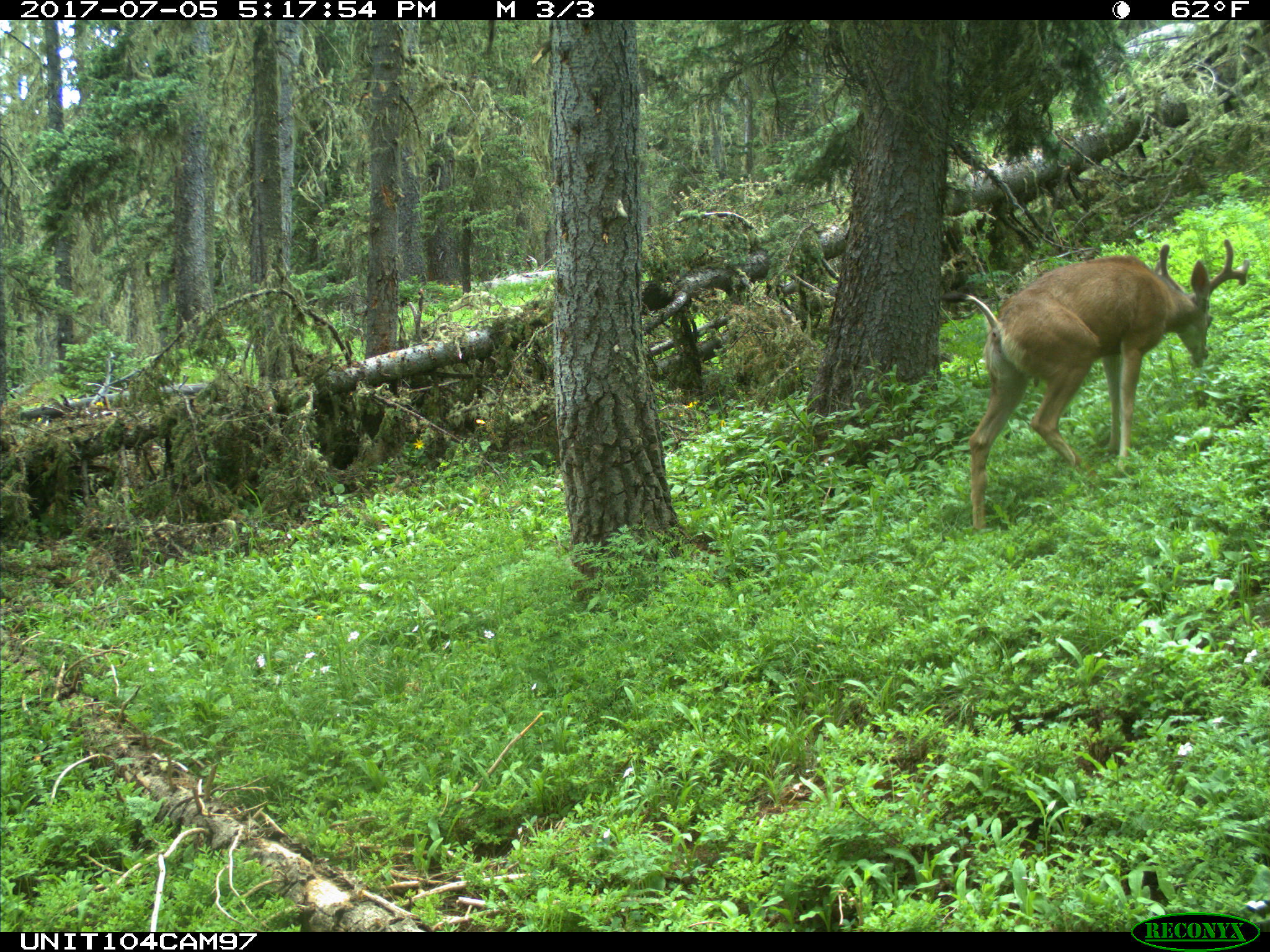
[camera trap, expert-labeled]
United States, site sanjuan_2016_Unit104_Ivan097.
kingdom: Animalia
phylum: Chordata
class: Mammalia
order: Artiodactyla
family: Cervidae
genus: Odocoileus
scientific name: Odocoileus hemionus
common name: mule deer